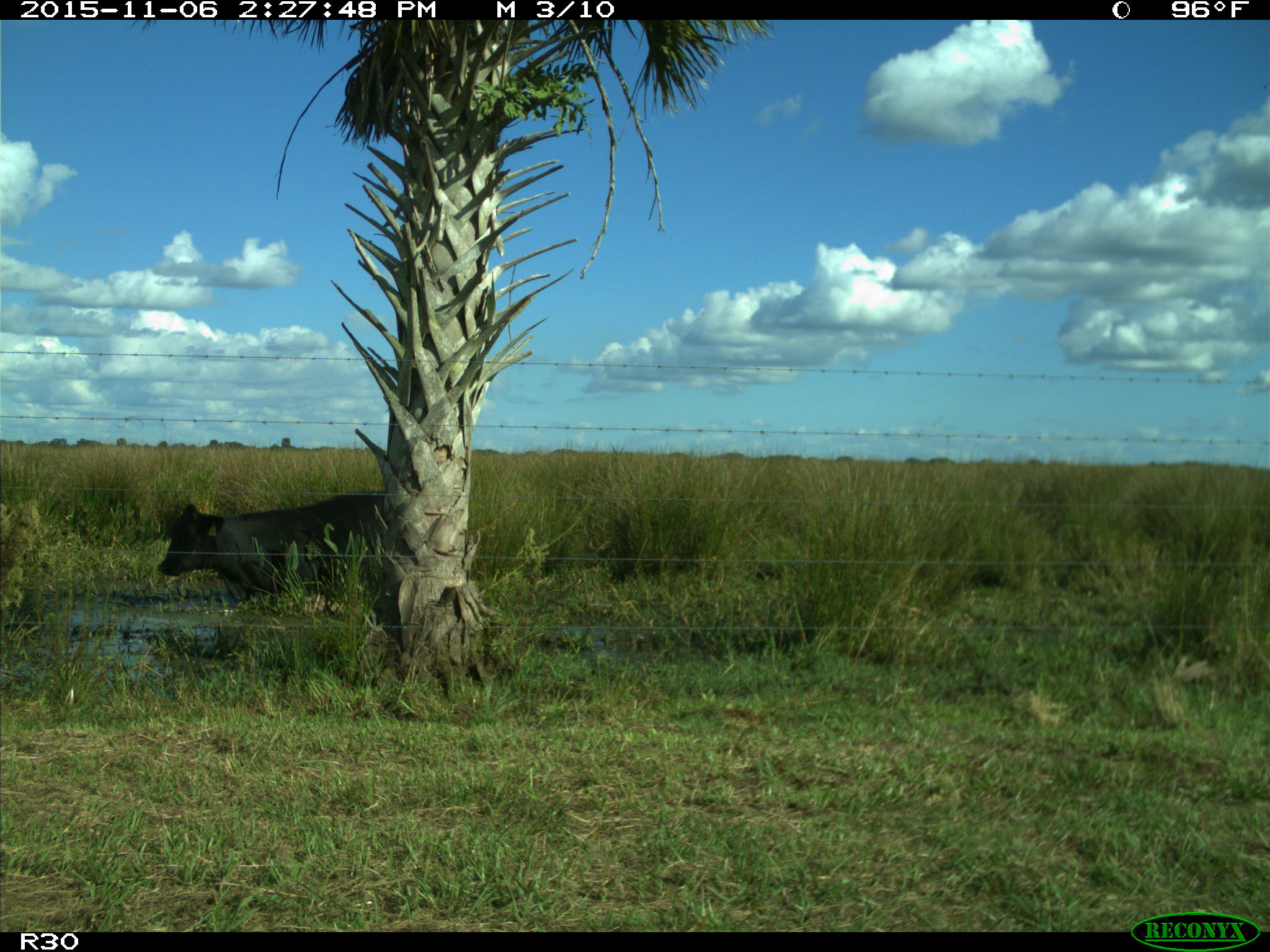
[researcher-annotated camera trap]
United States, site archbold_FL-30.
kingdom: Animalia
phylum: Chordata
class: Mammalia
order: Artiodactyla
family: Bovidae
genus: Bos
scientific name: Bos taurus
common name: domestic cow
Bos taurus (domestic cow).